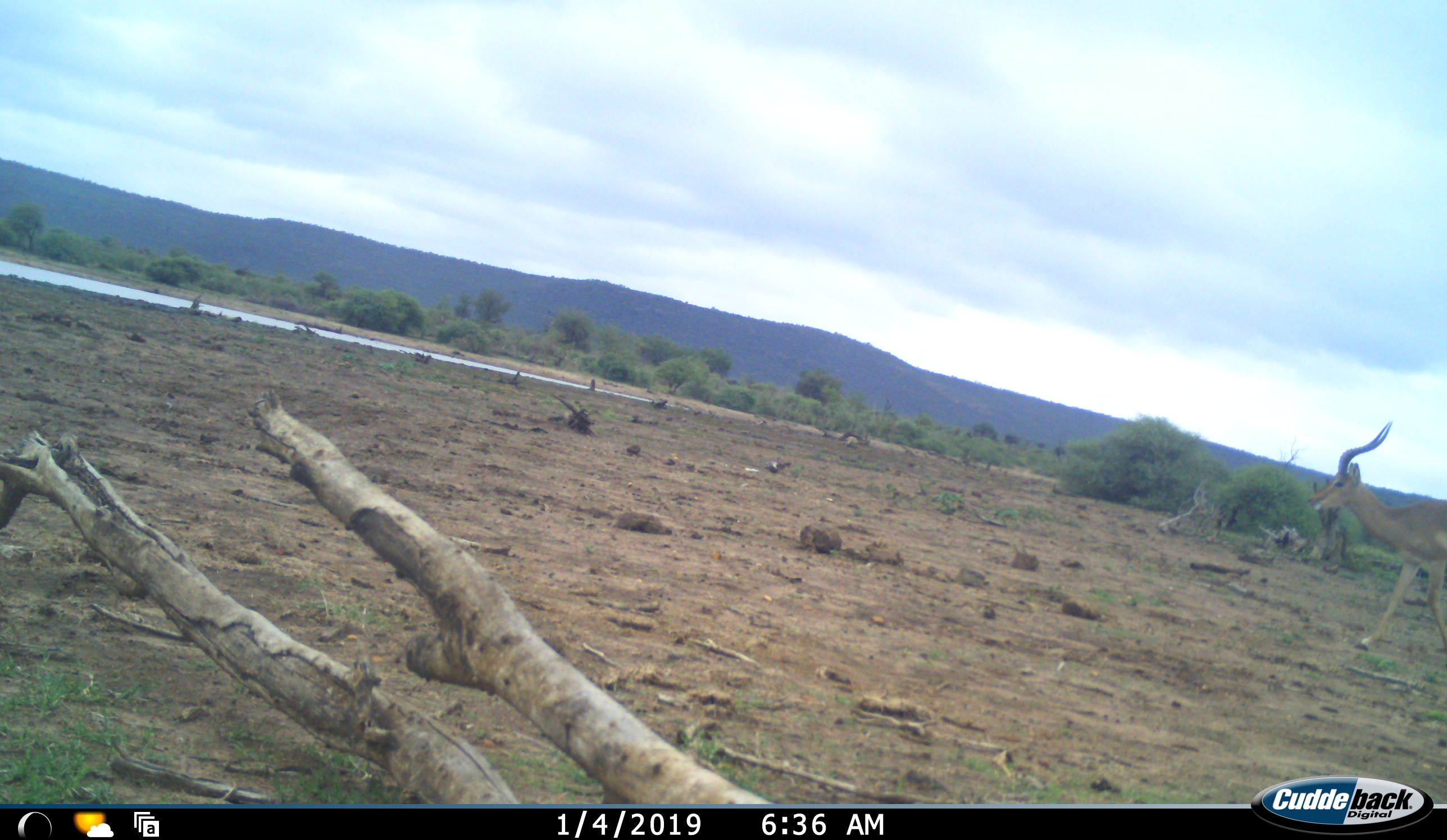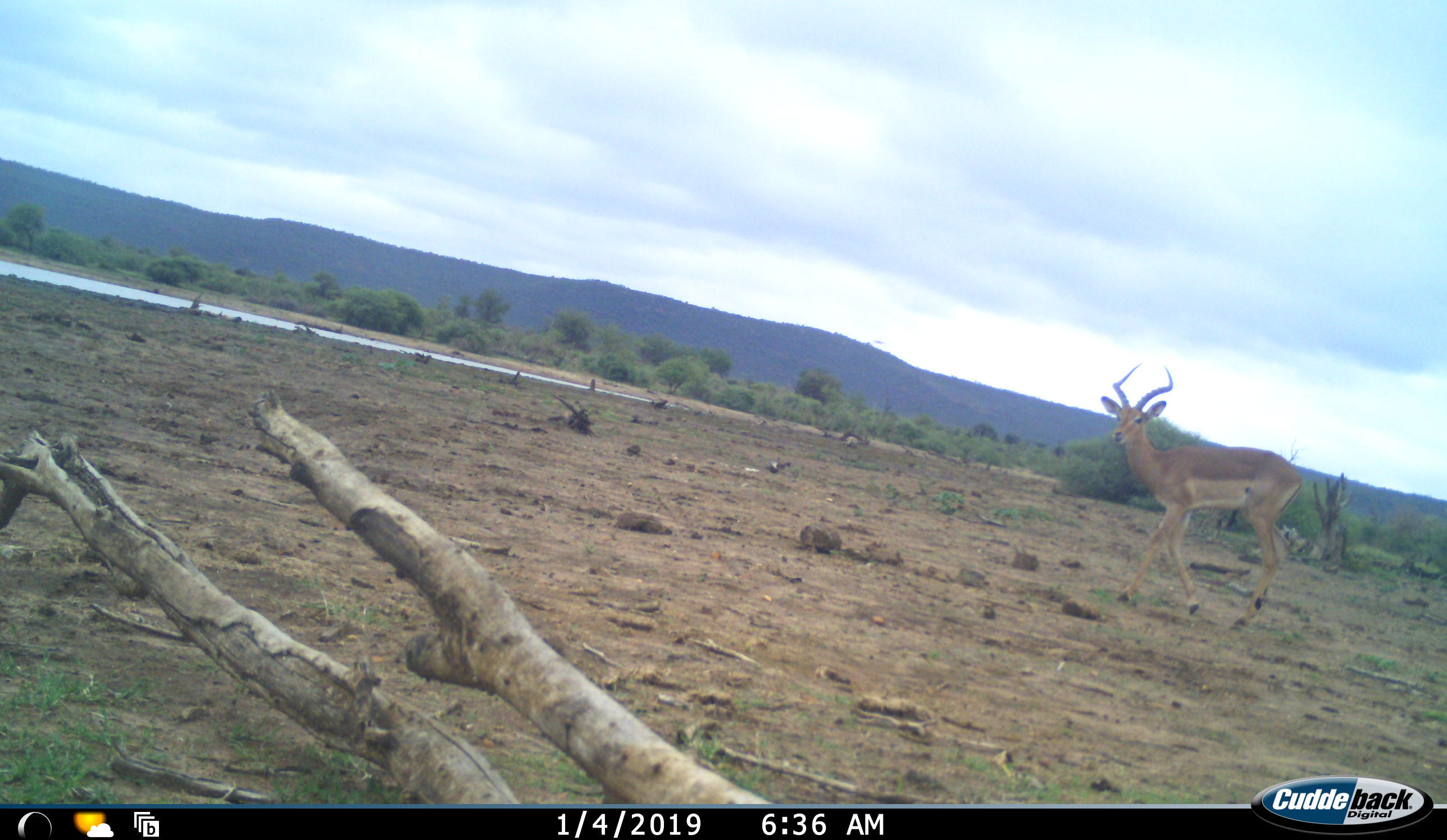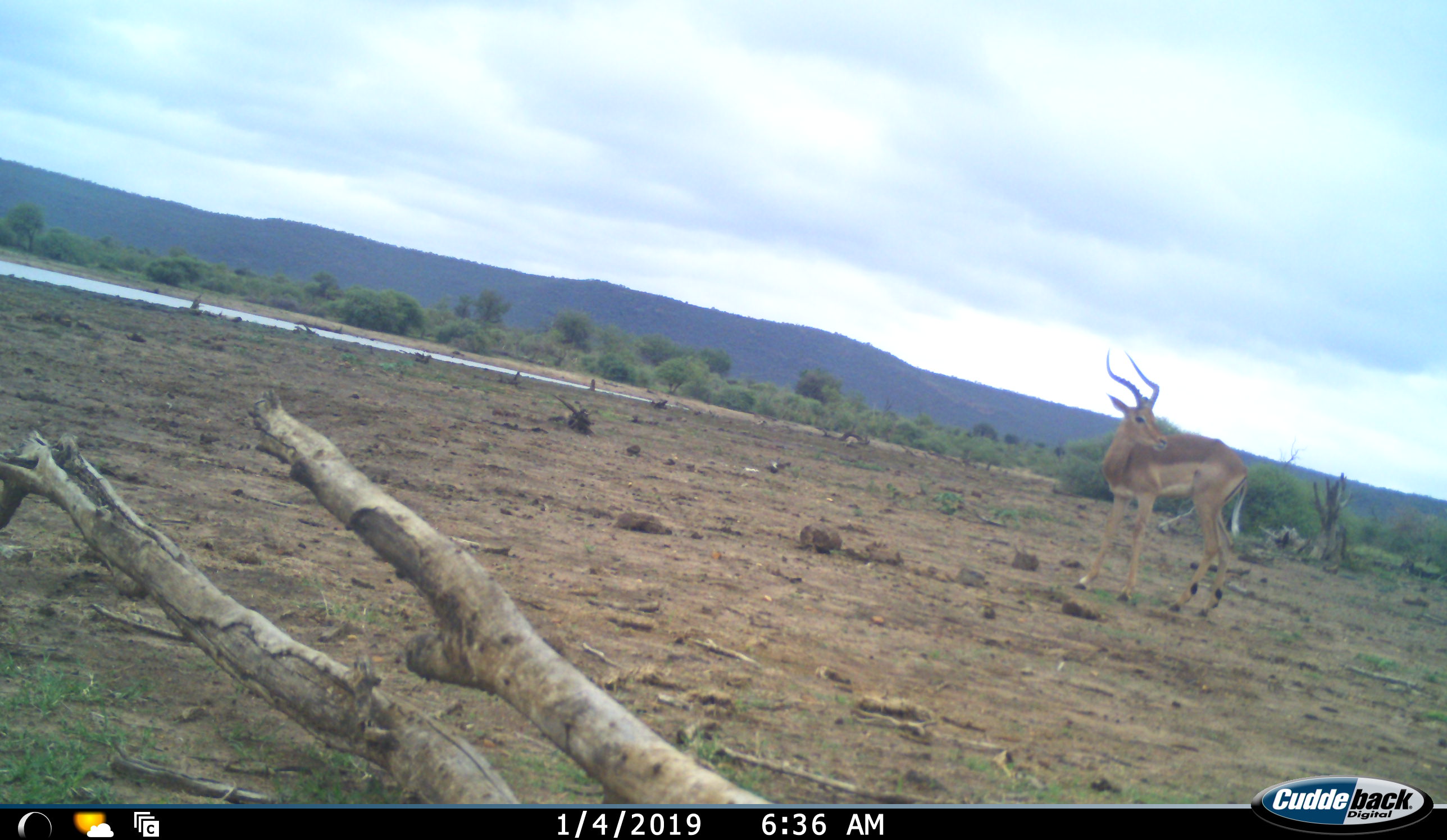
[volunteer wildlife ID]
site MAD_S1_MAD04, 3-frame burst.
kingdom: Animalia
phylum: Chordata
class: Mammalia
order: Artiodactyla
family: Bovidae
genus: Aepyceros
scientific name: Aepyceros melampus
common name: impala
Impala (Aepyceros melampus), count 1. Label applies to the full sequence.